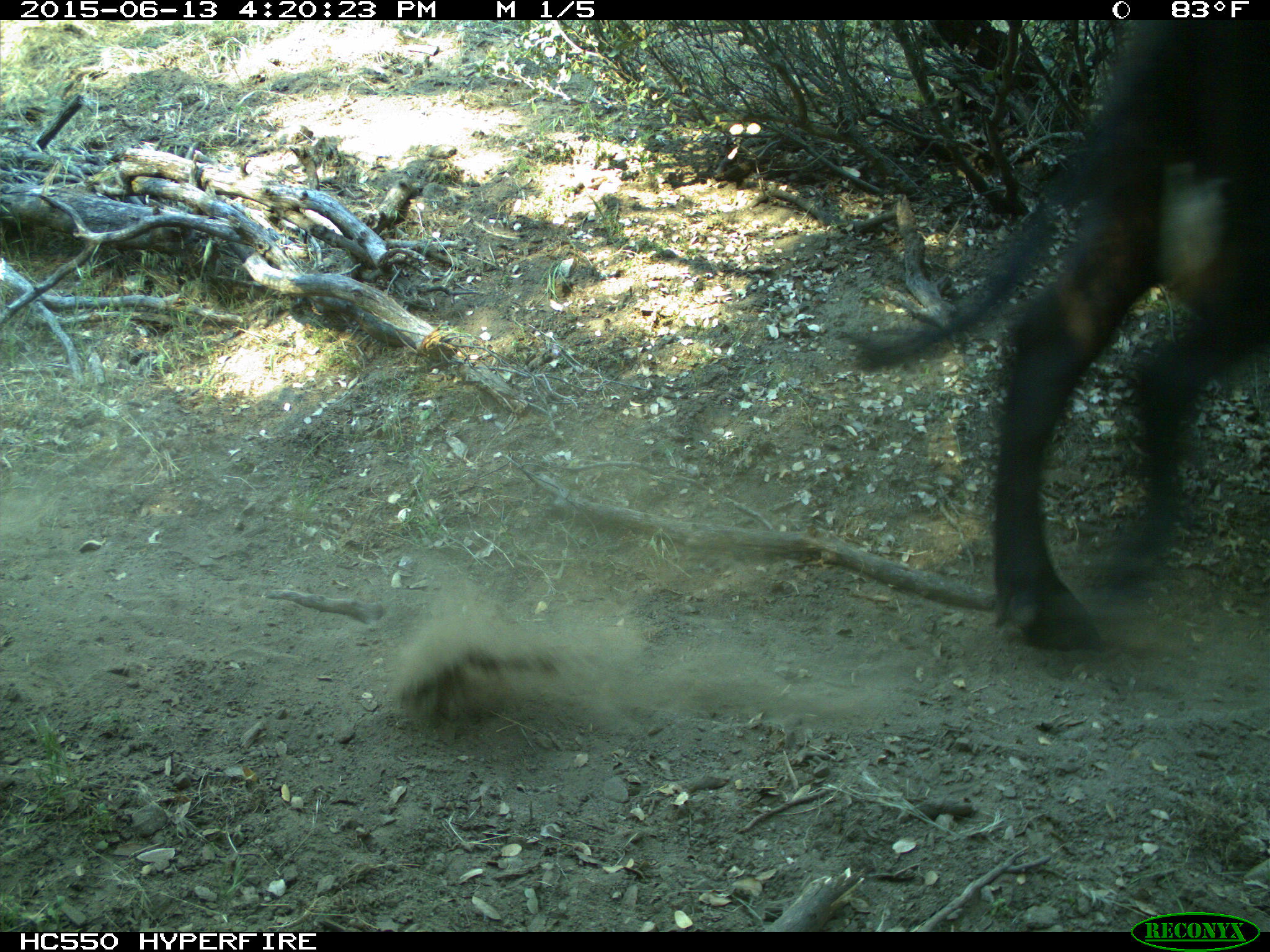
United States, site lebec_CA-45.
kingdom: Animalia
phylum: Chordata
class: Mammalia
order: Artiodactyla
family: Bovidae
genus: Bos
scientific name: Bos taurus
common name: domestic cow